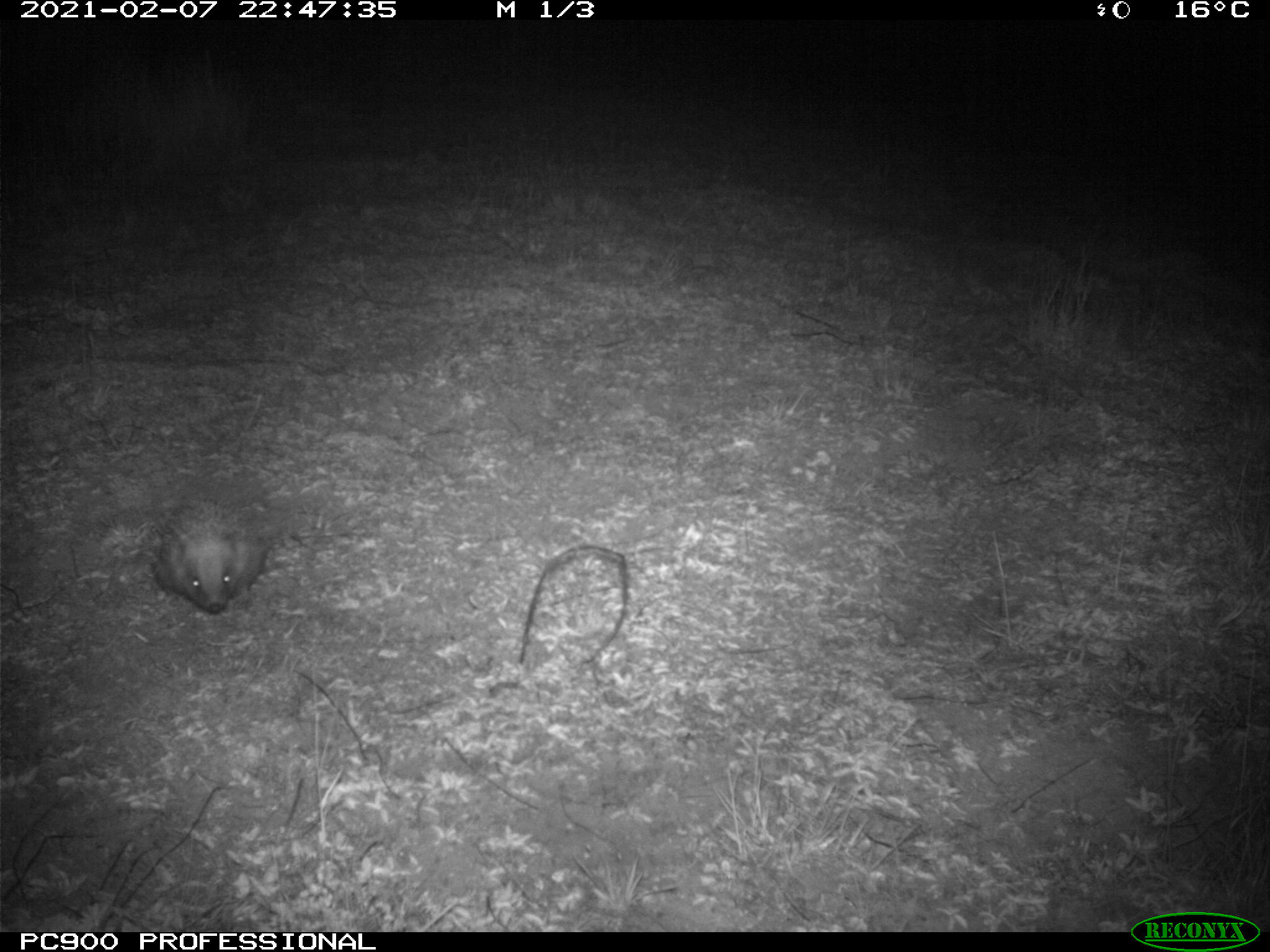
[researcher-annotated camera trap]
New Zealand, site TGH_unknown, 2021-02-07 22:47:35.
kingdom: Animalia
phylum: Chordata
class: Mammalia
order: Eulipotyphla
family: Erinaceidae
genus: Erinaceus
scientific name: Erinaceus europaeus europaeus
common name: european hedgehog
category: hedgehog